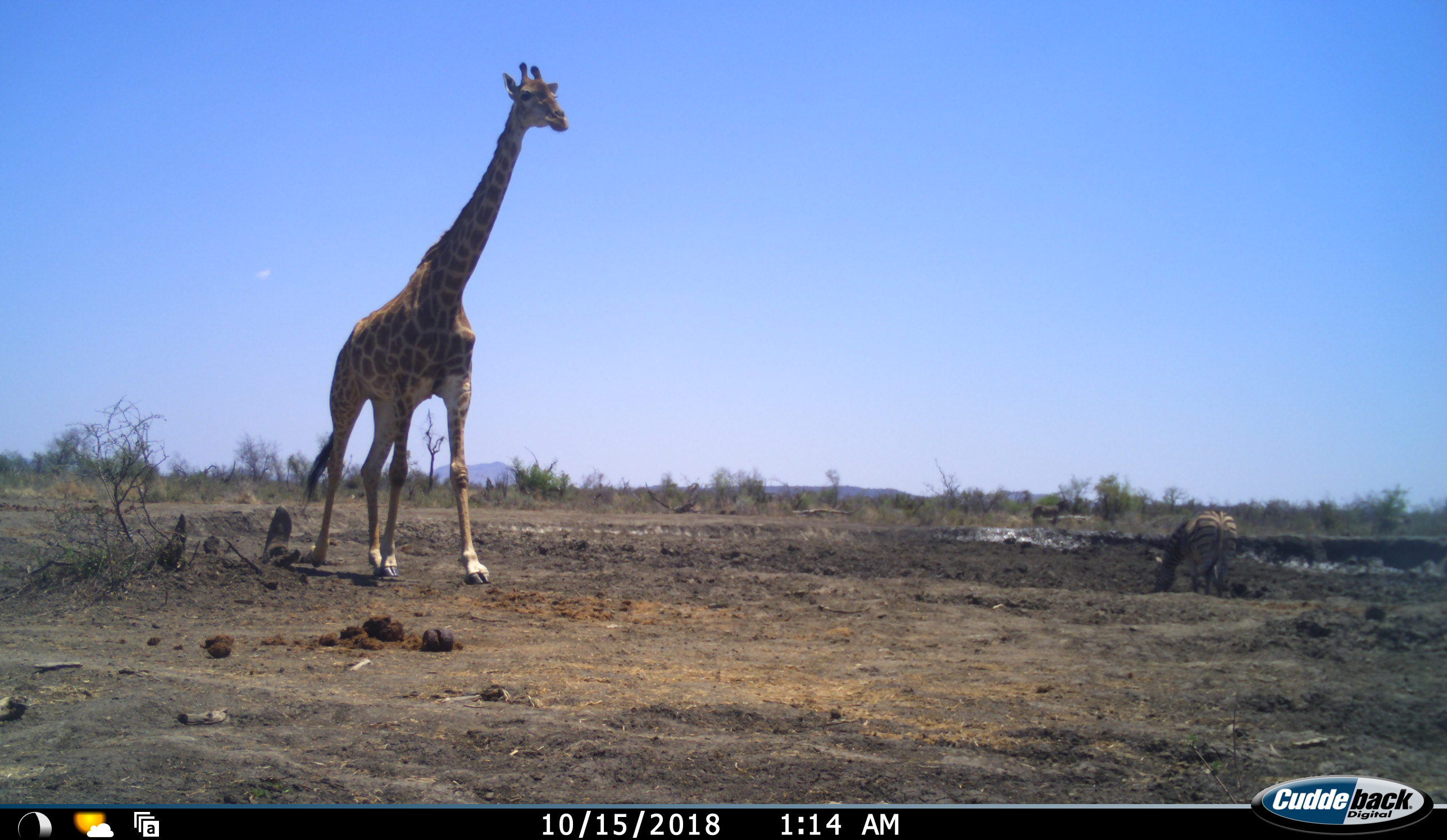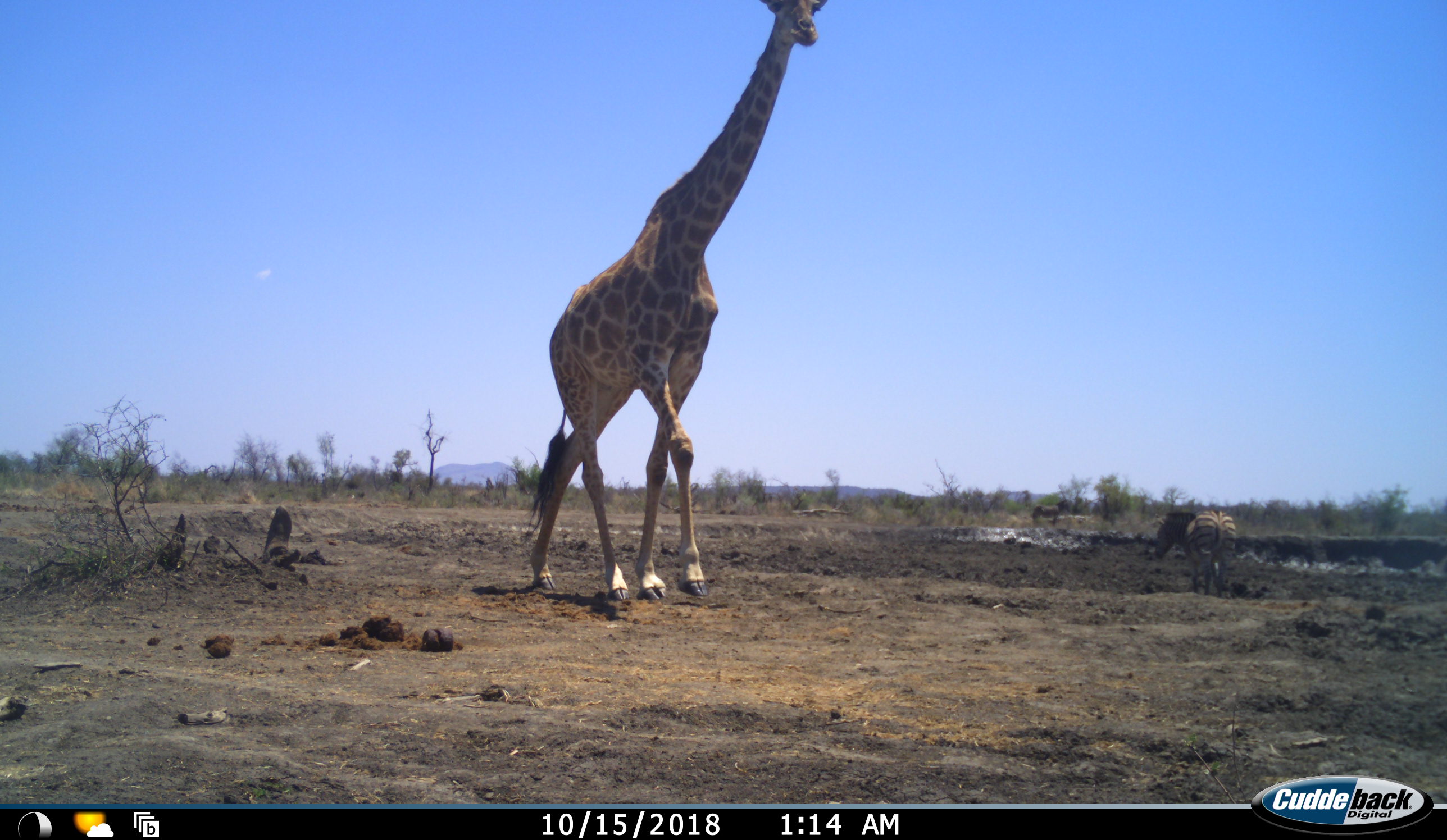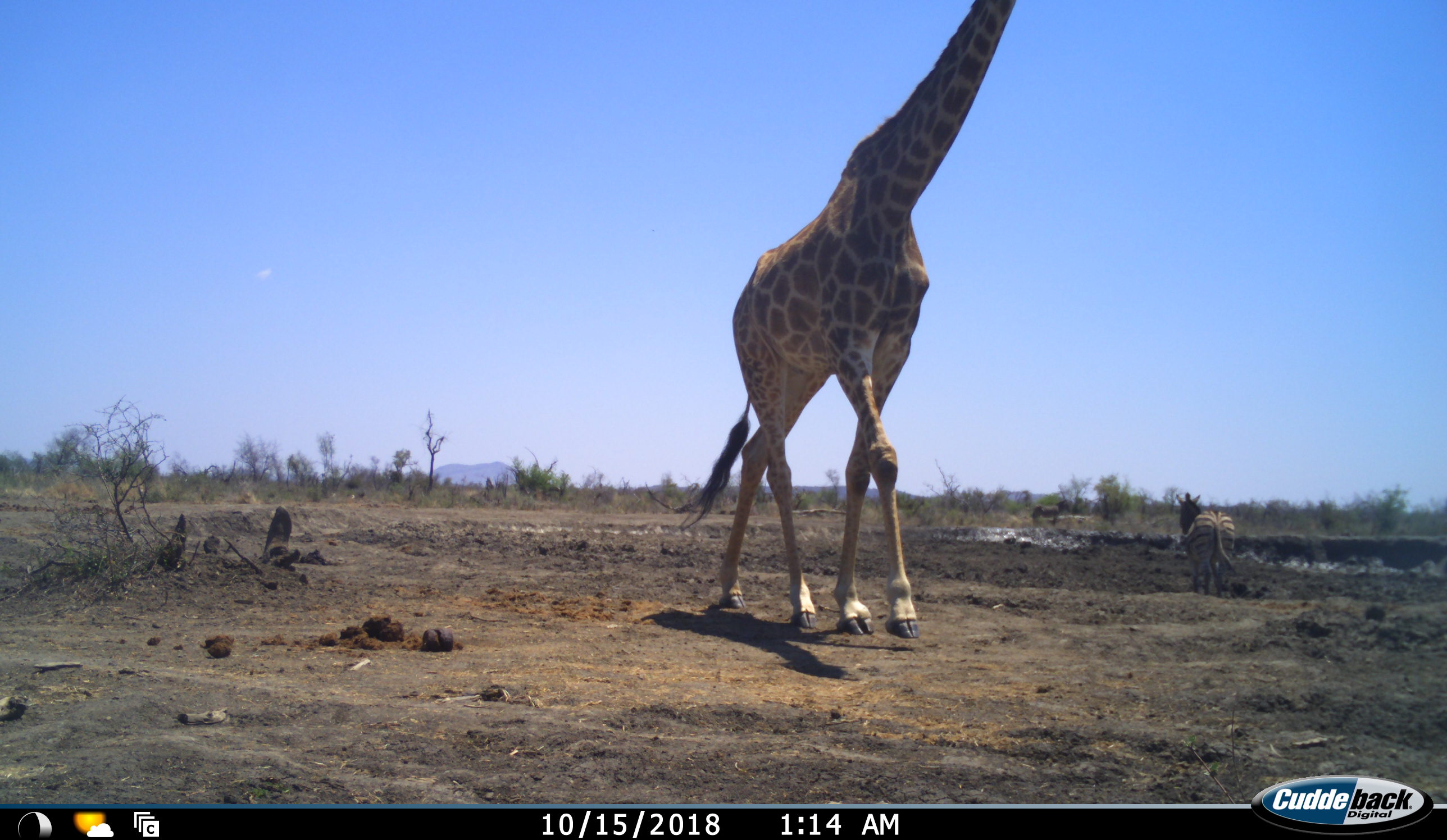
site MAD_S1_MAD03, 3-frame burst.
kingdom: Animalia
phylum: Chordata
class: Mammalia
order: Artiodactyla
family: Giraffidae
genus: Giraffa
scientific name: Giraffa camelopardalis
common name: giraffe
Giraffe (Giraffa camelopardalis), count 1. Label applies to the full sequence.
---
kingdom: Animalia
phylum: Chordata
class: Mammalia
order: Perissodactyla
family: Equidae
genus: Equus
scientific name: Equus quagga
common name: plains zebra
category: zebraplains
Zebraplains (plains zebra) (Equus quagga), count 1. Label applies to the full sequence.